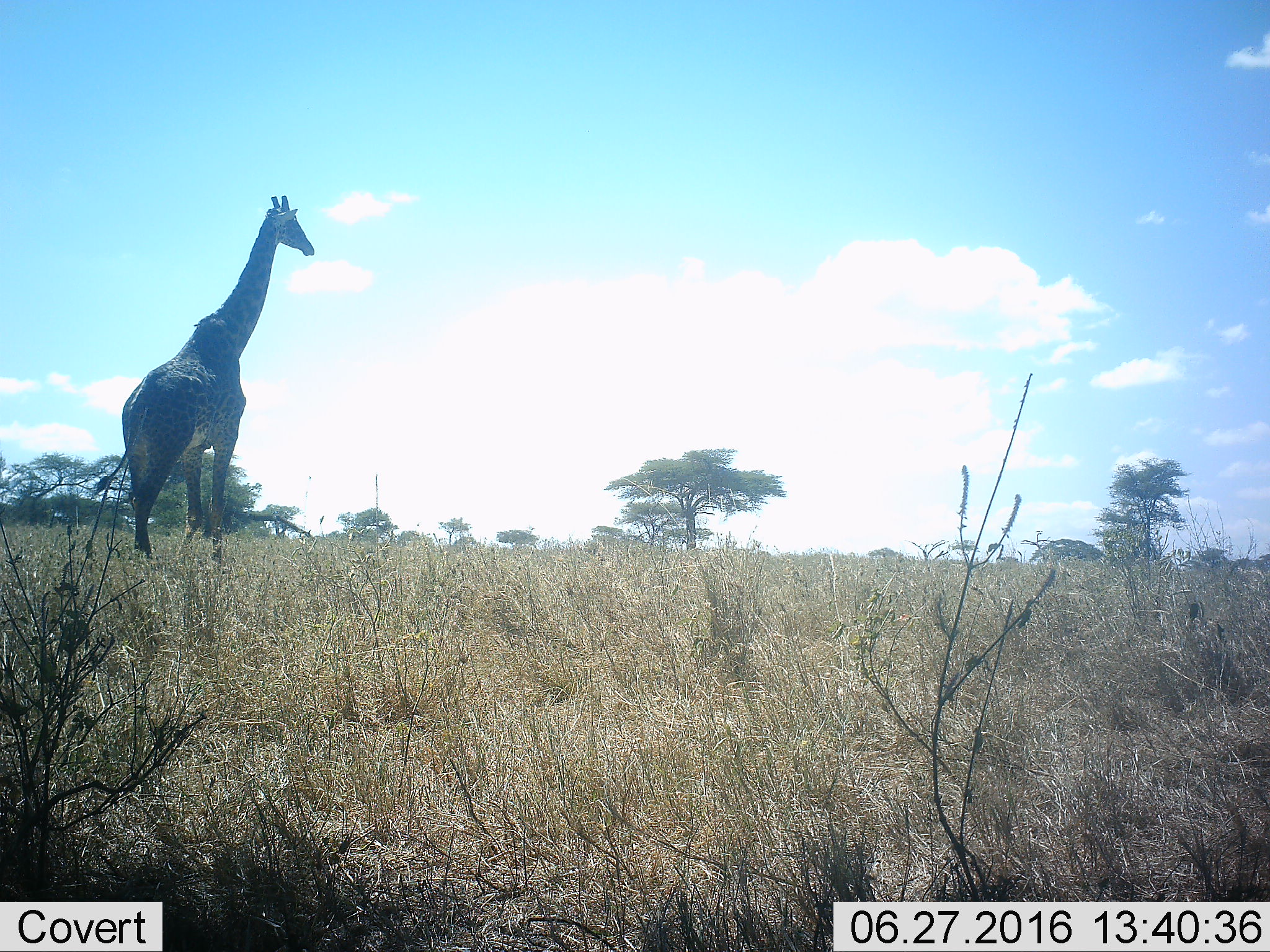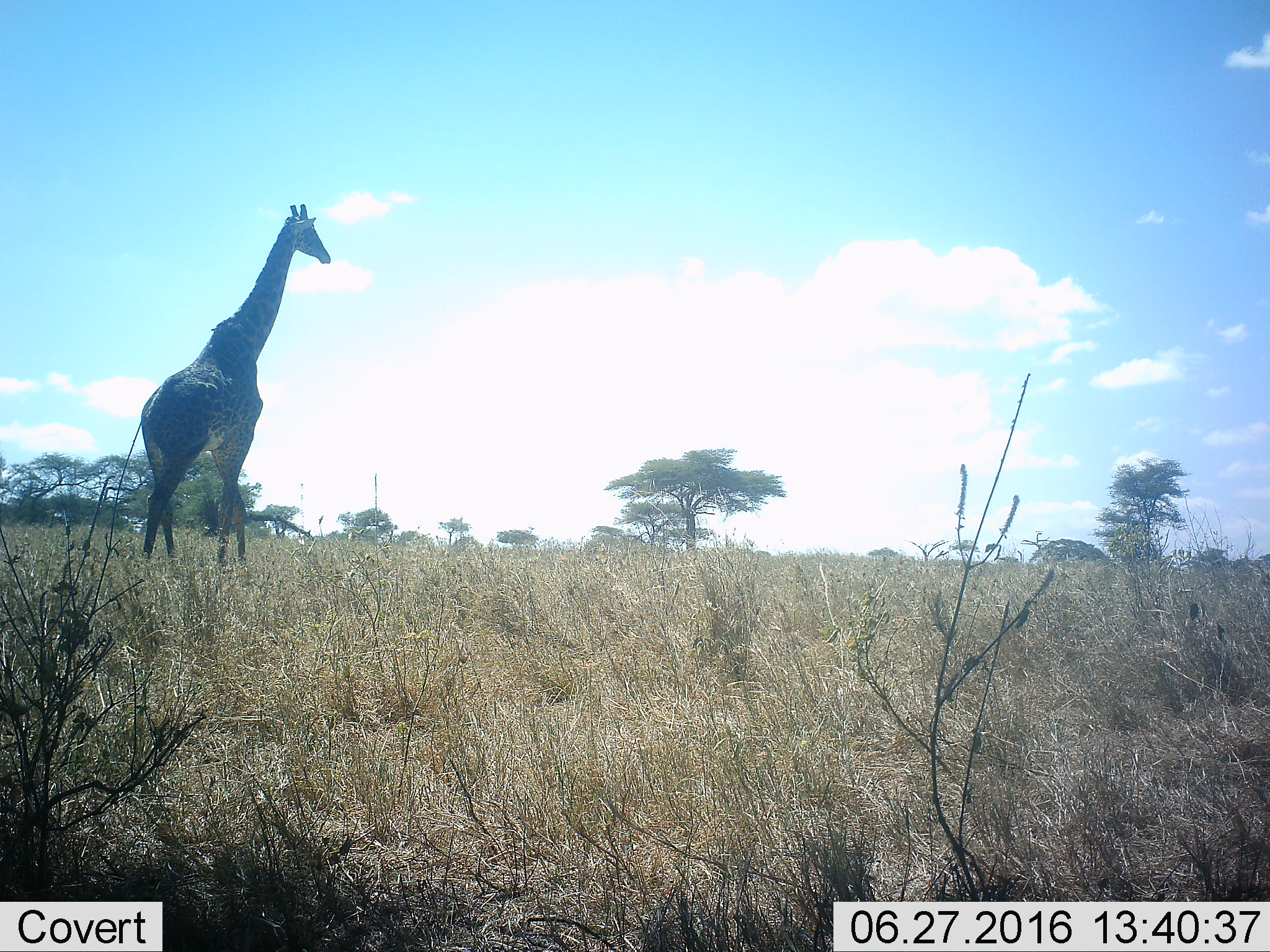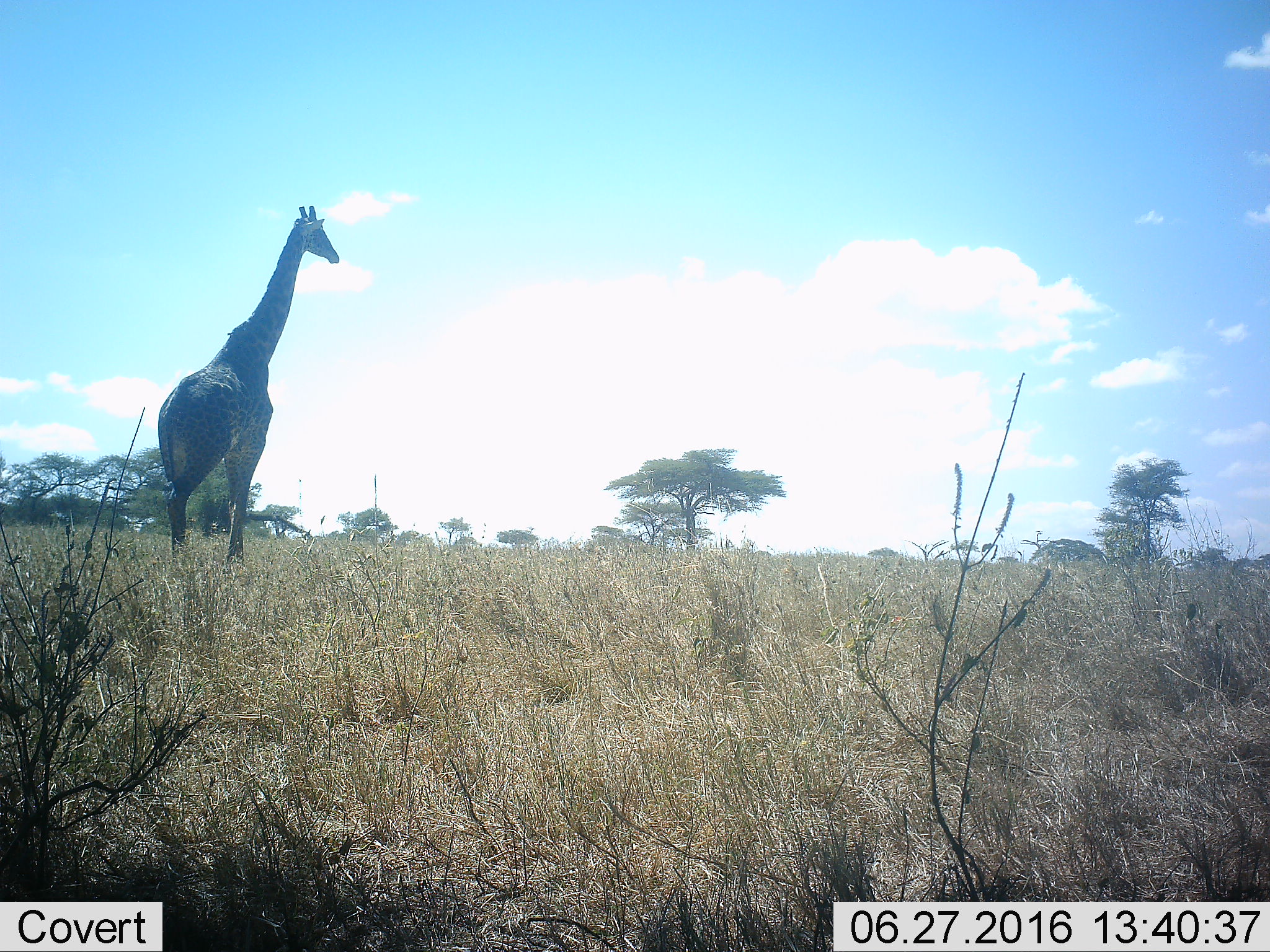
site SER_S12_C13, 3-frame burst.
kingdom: Animalia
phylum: Chordata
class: Mammalia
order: Artiodactyla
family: Giraffidae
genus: Giraffa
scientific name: Giraffa camelopardalis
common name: giraffe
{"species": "giraffe (Giraffa camelopardalis)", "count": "1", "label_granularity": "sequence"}